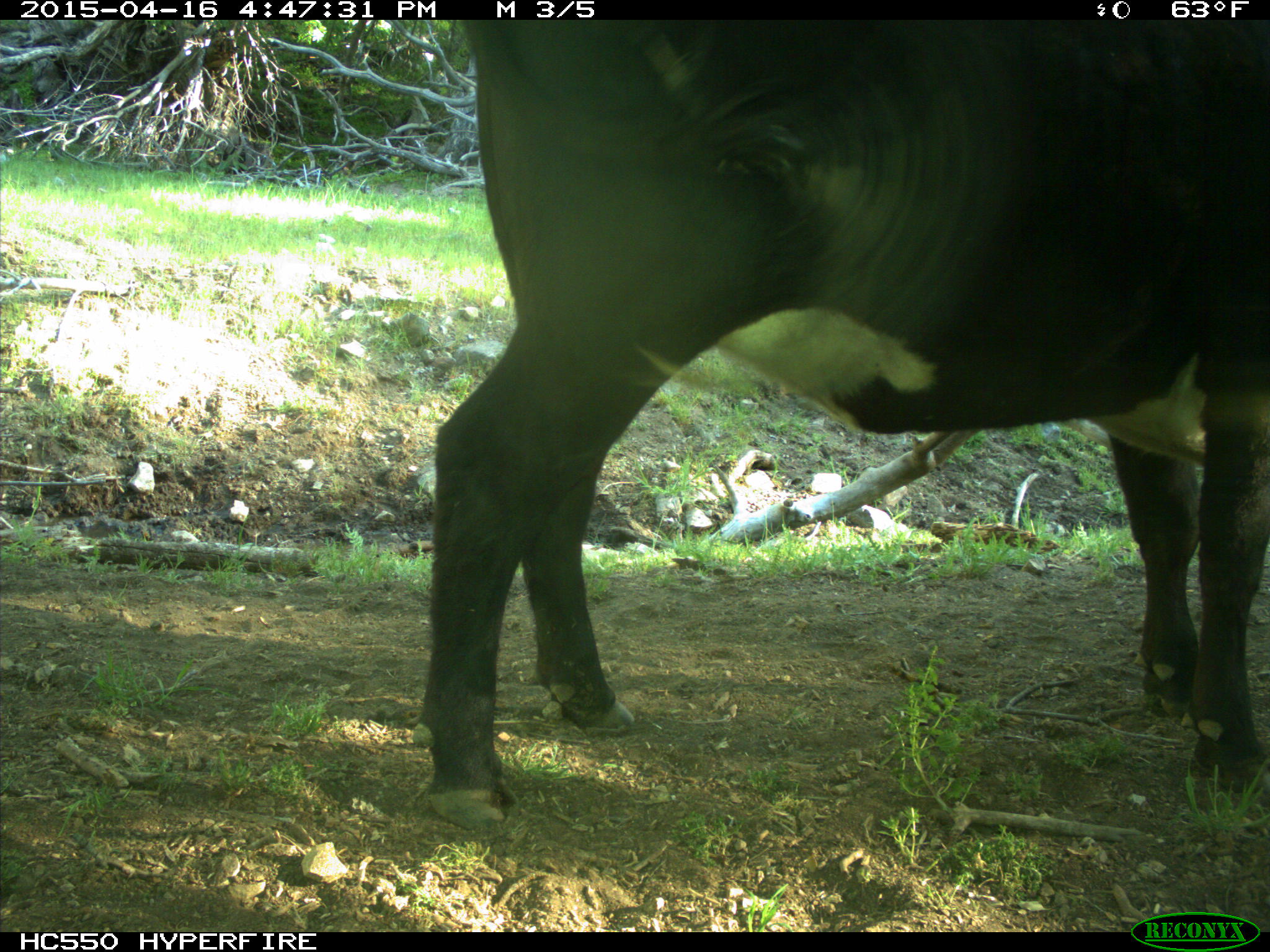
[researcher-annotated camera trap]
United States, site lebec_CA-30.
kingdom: Animalia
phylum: Chordata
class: Mammalia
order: Artiodactyla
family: Bovidae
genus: Bos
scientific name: Bos taurus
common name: domestic cow